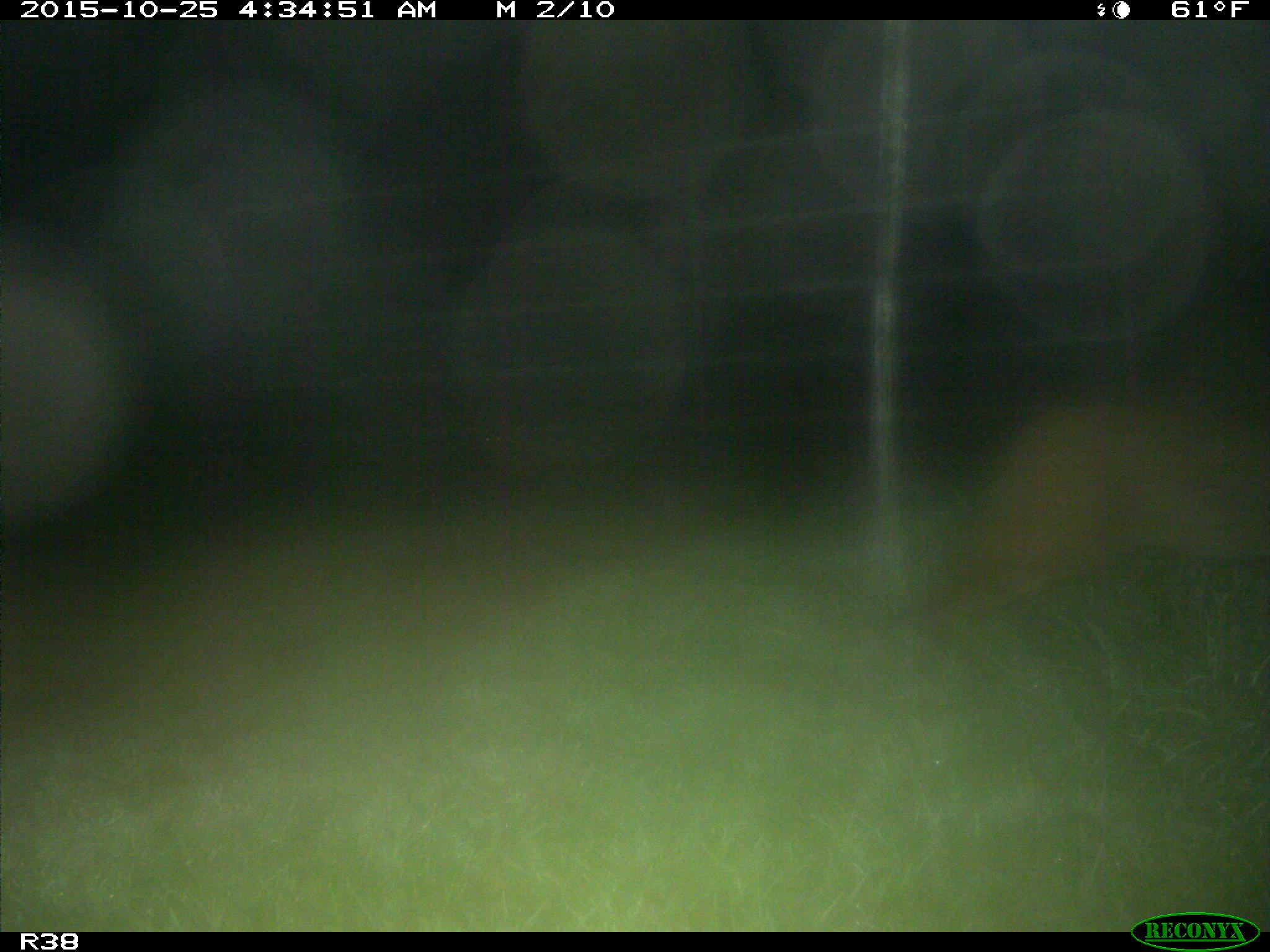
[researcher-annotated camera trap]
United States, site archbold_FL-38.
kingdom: Animalia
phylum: Chordata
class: Mammalia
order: Carnivora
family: Felidae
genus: Lynx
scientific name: Lynx rufus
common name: bobcat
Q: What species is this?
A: Lynx rufus (bobcat).